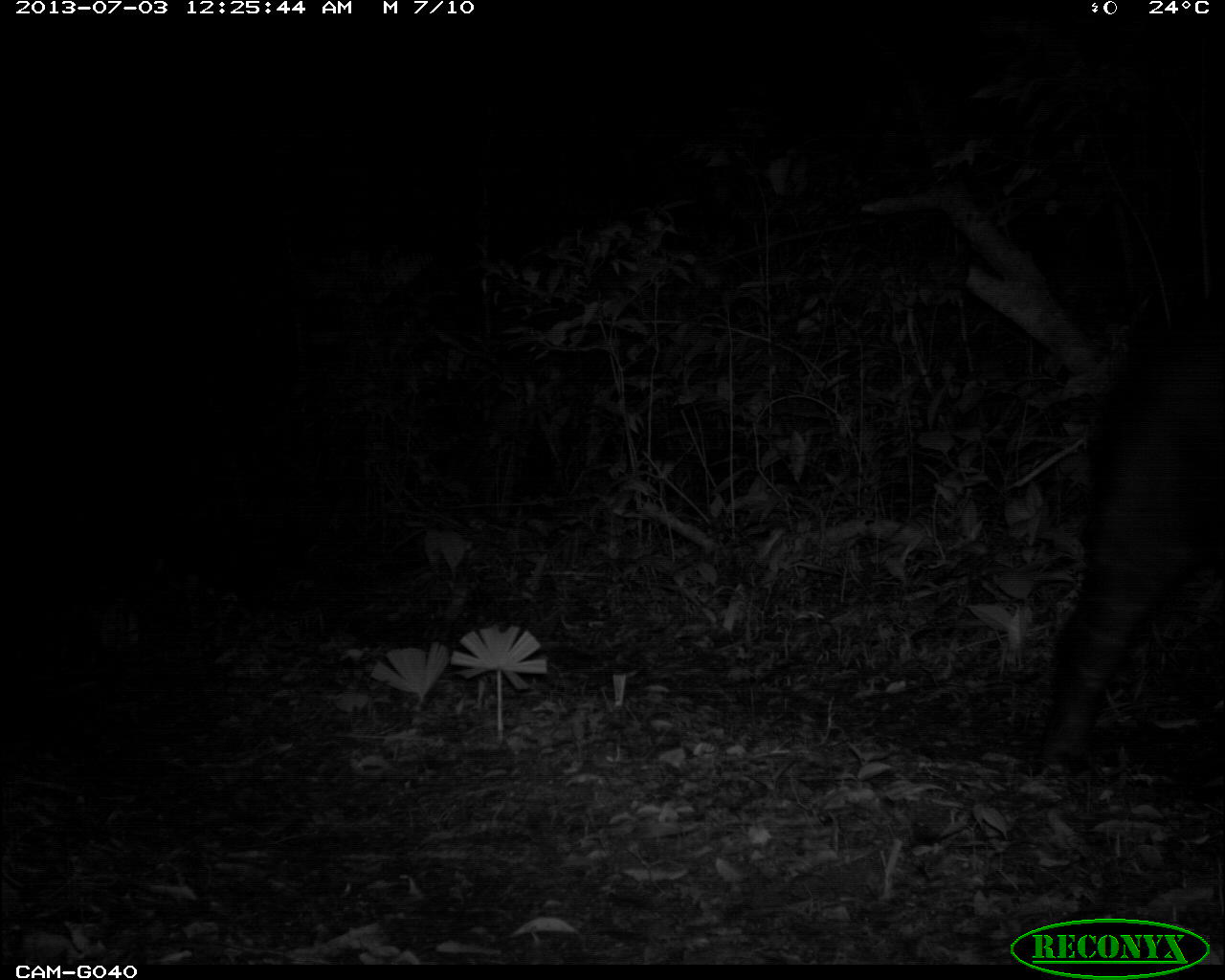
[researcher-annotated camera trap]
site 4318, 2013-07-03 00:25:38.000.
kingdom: Animalia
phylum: Chordata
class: Mammalia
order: Perissodactyla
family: Tapiridae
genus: Tapirus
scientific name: Tapirus bairdii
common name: baird's tapir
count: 1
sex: male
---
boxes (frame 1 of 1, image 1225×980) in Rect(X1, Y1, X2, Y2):
tapirus bairdii: Rect(1030, 286, 1225, 777)